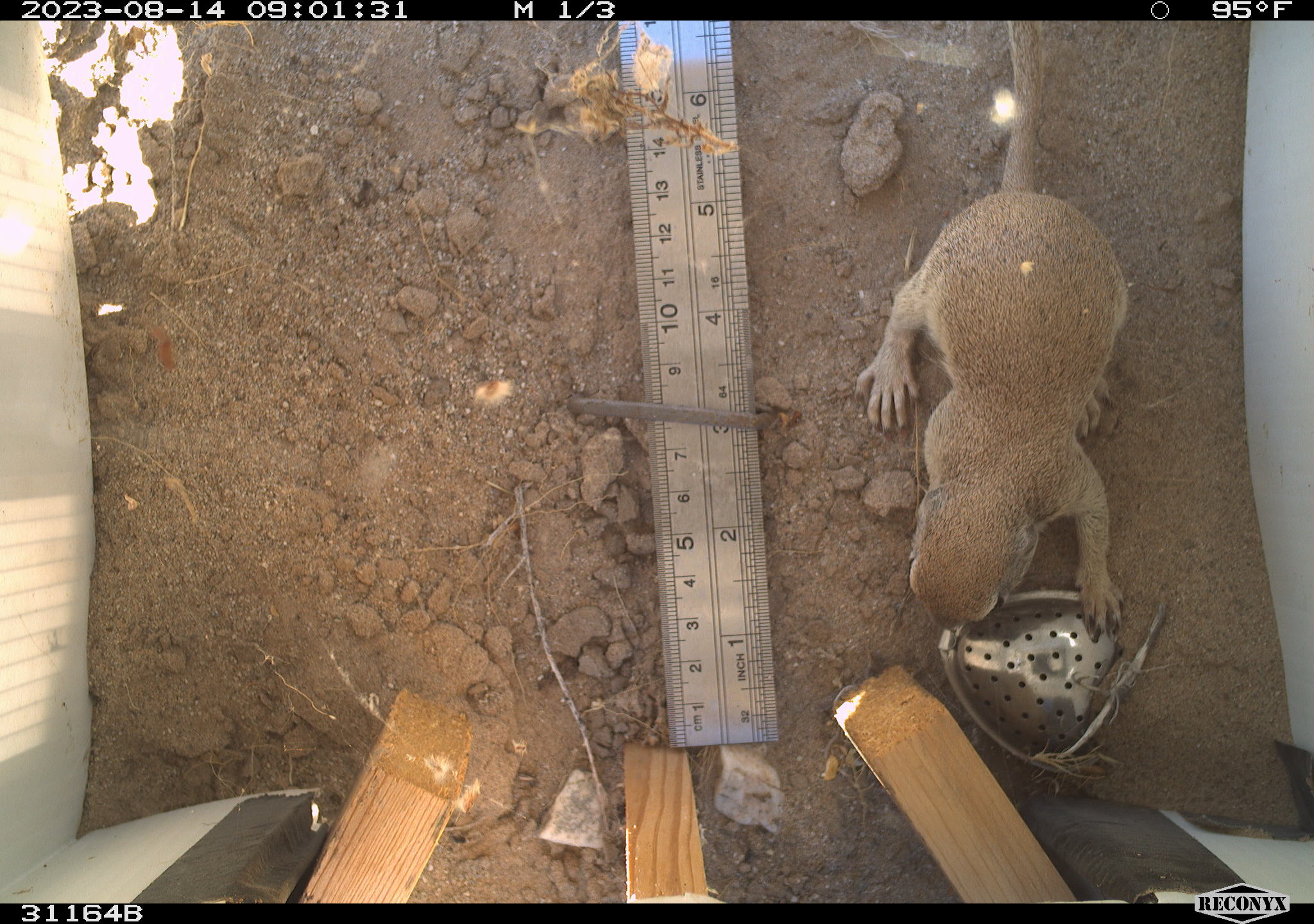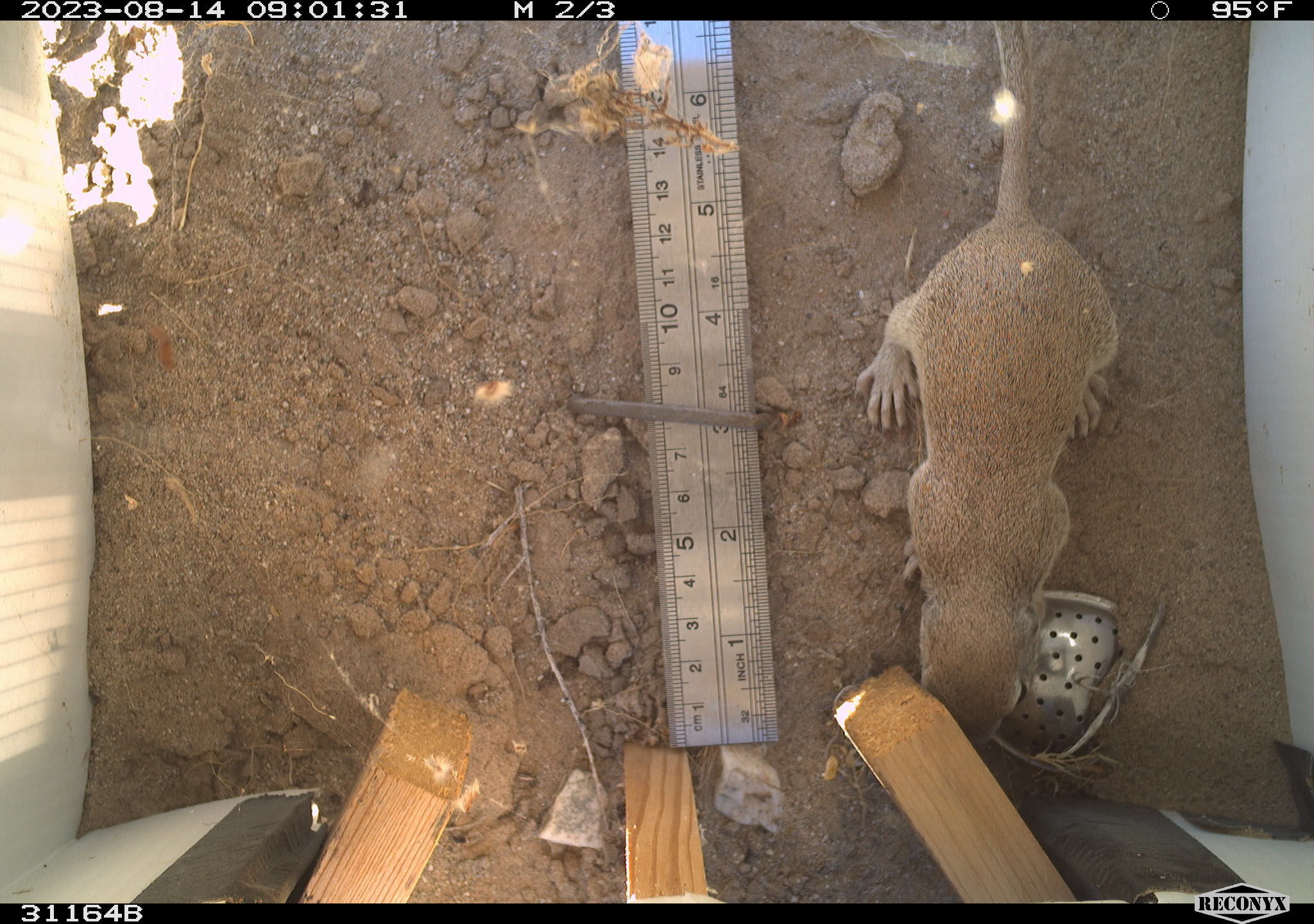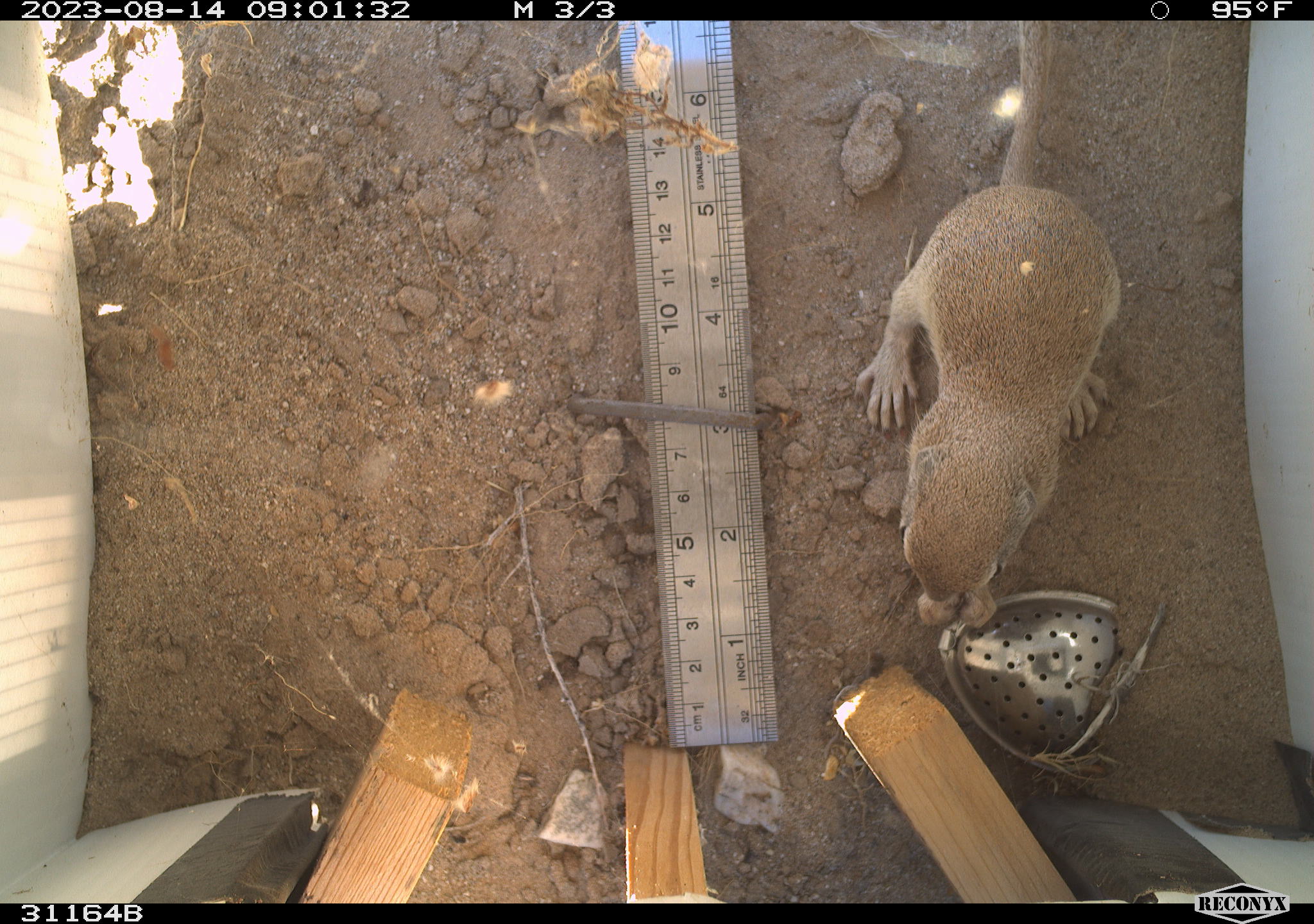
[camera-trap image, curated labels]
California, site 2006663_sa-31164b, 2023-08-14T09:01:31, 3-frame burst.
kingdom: Animalia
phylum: Chordata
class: Mammalia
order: Rodentia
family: Sciuridae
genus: Xerospermophilus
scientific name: Xerospermophilus tereticaudus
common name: round-tailed ground squirrel